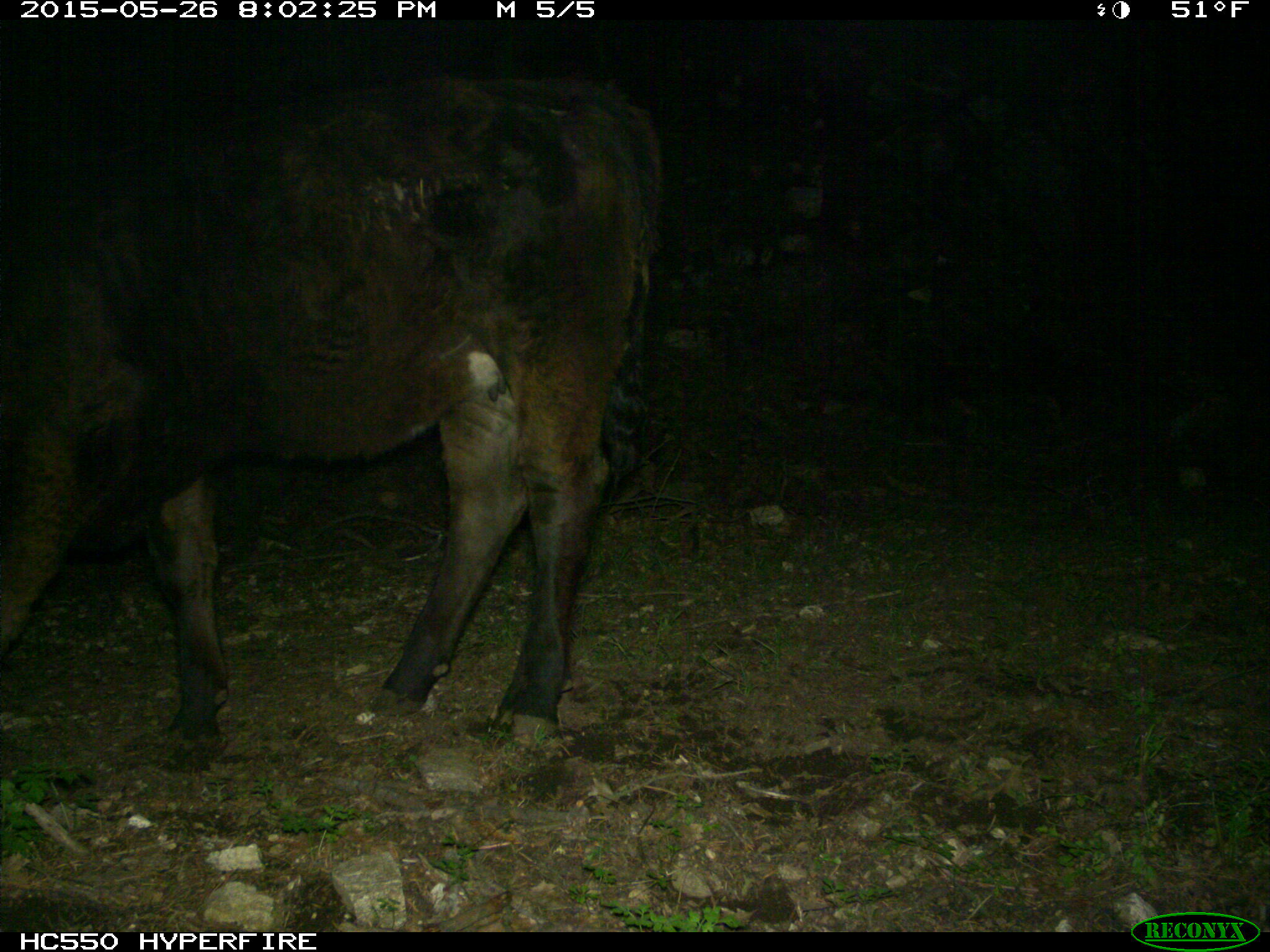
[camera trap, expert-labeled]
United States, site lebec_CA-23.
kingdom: Animalia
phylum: Chordata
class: Mammalia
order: Artiodactyla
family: Bovidae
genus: Bos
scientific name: Bos taurus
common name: domestic cow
Bos taurus (domestic cow).